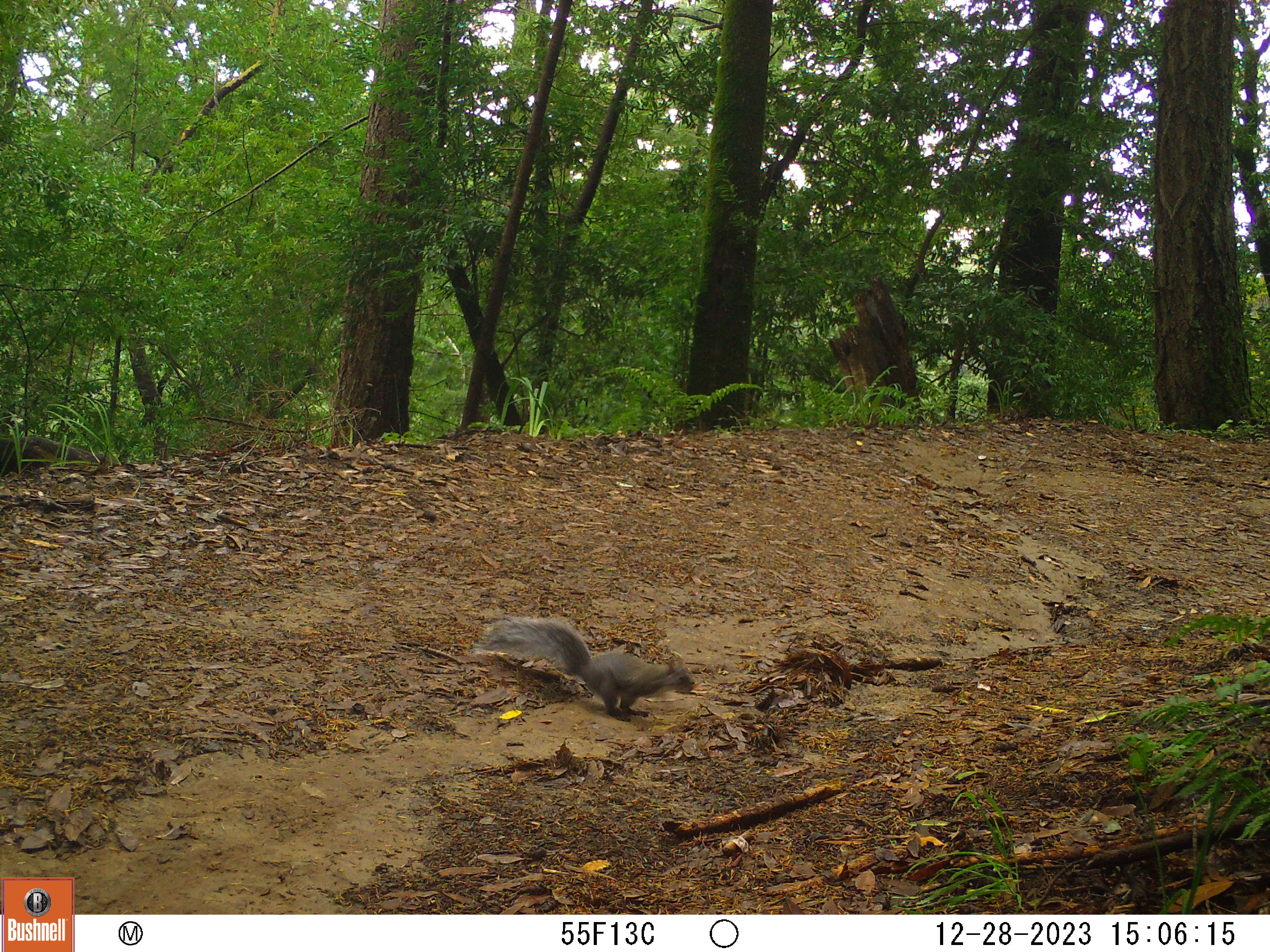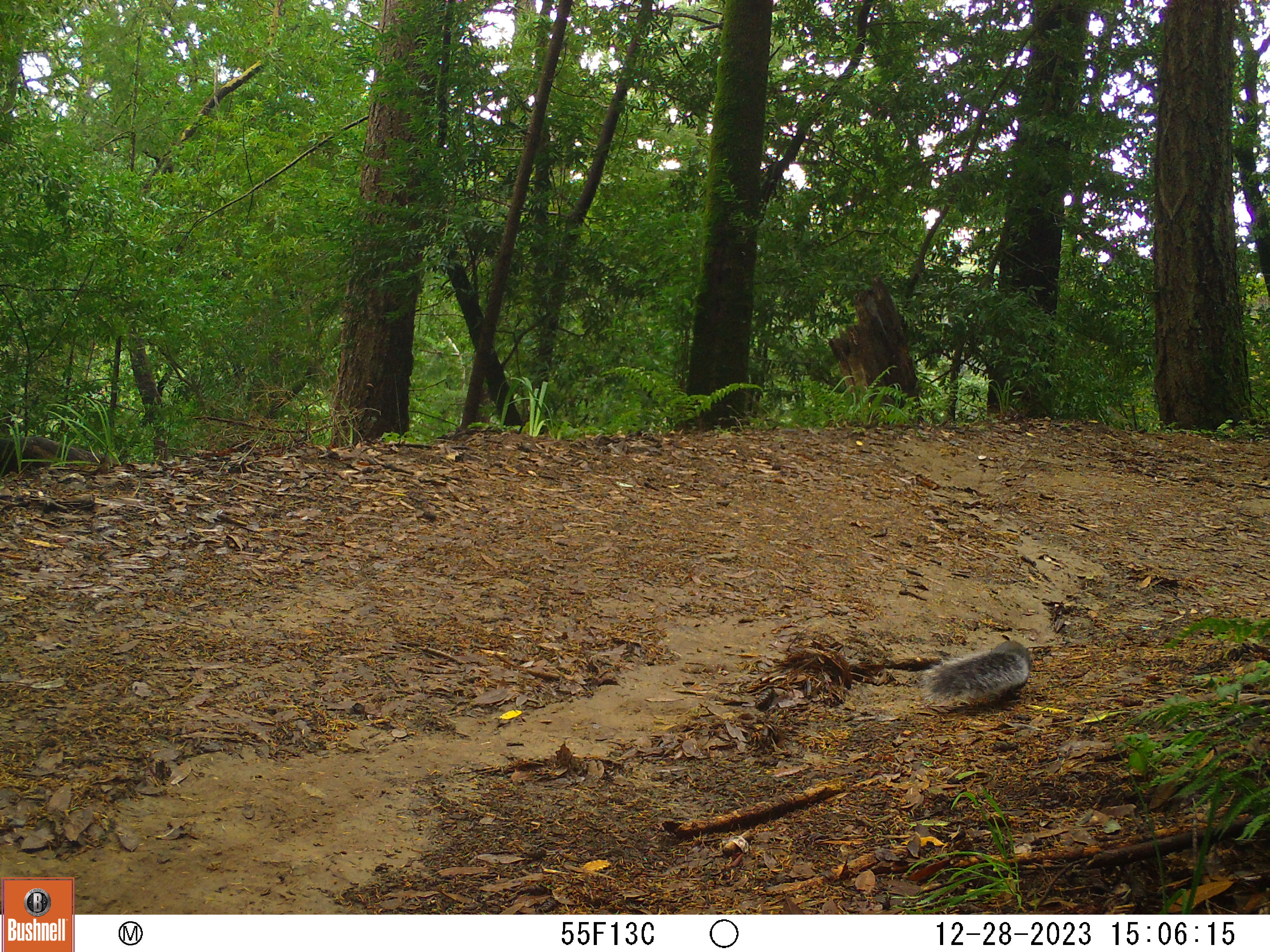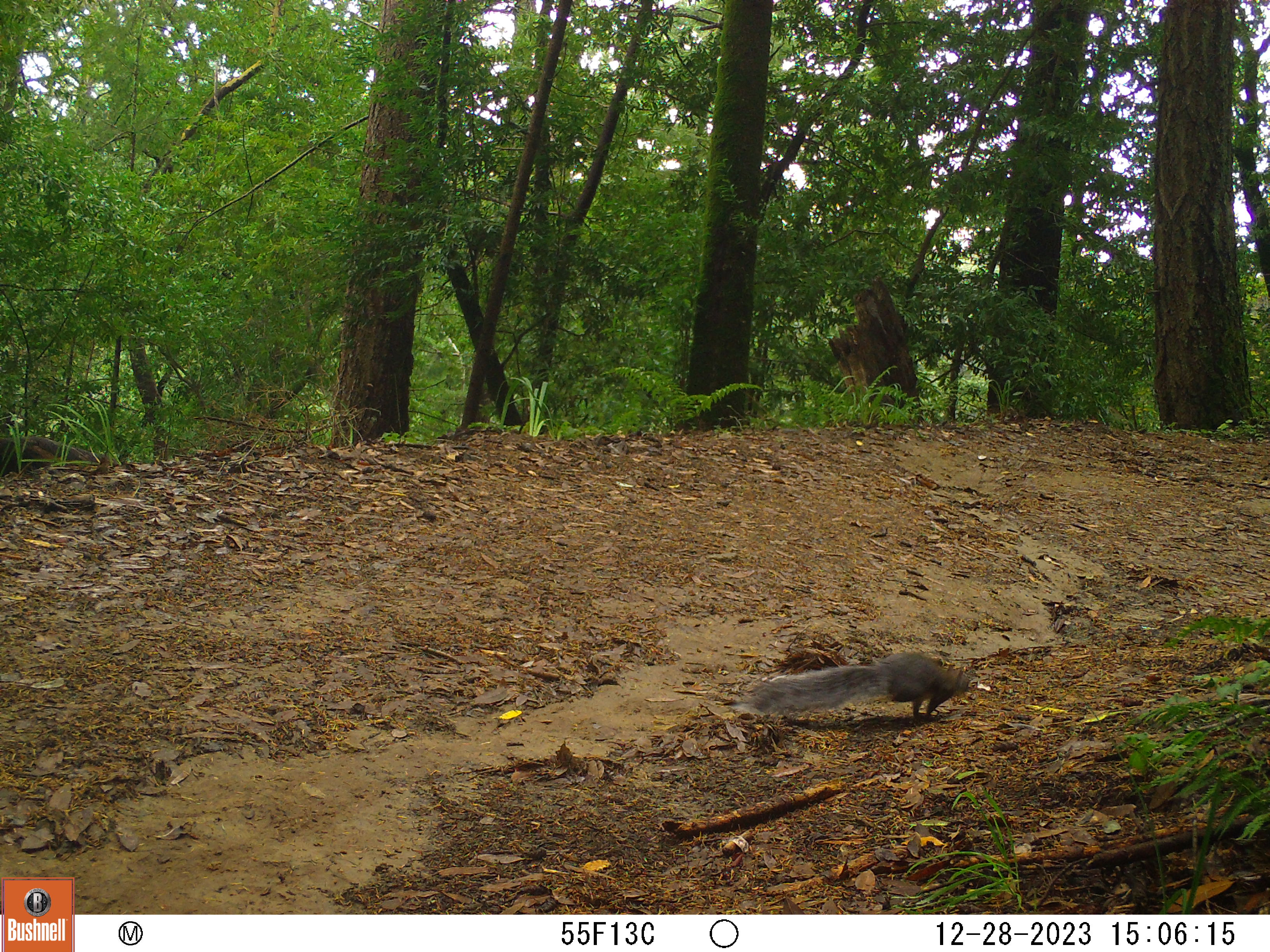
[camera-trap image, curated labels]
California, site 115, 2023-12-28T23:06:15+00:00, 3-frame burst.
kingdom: Animalia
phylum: Chordata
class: Mammalia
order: Rodentia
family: Sciuridae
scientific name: Sciuridae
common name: squirrel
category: unknown squirrel